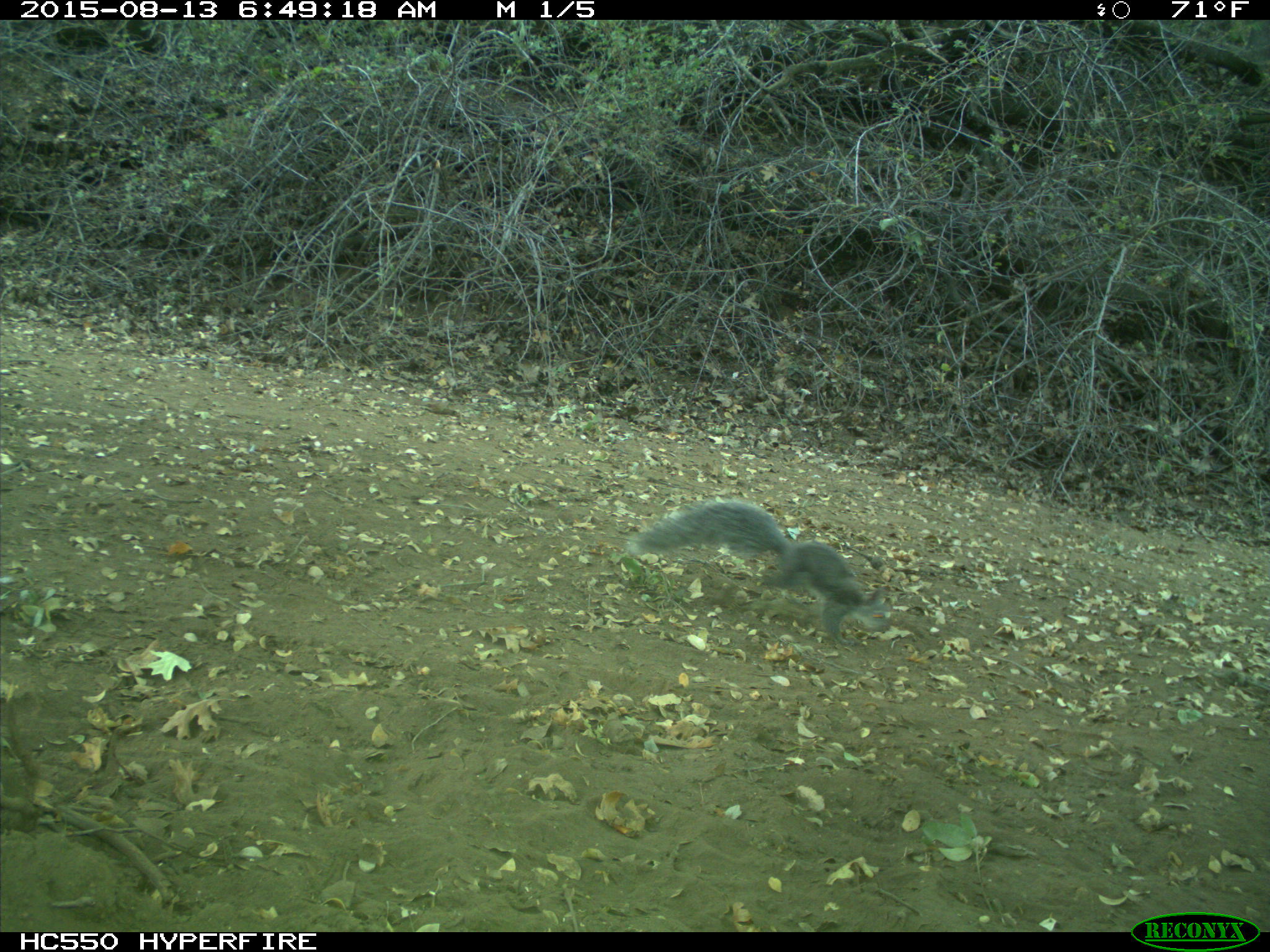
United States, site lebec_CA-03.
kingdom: Animalia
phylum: Chordata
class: Mammalia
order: Rodentia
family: Sciuridae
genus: Sciurus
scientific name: Sciurus carolinensis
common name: eastern gray squirrel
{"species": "Sciurus carolinensis (eastern gray squirrel)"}